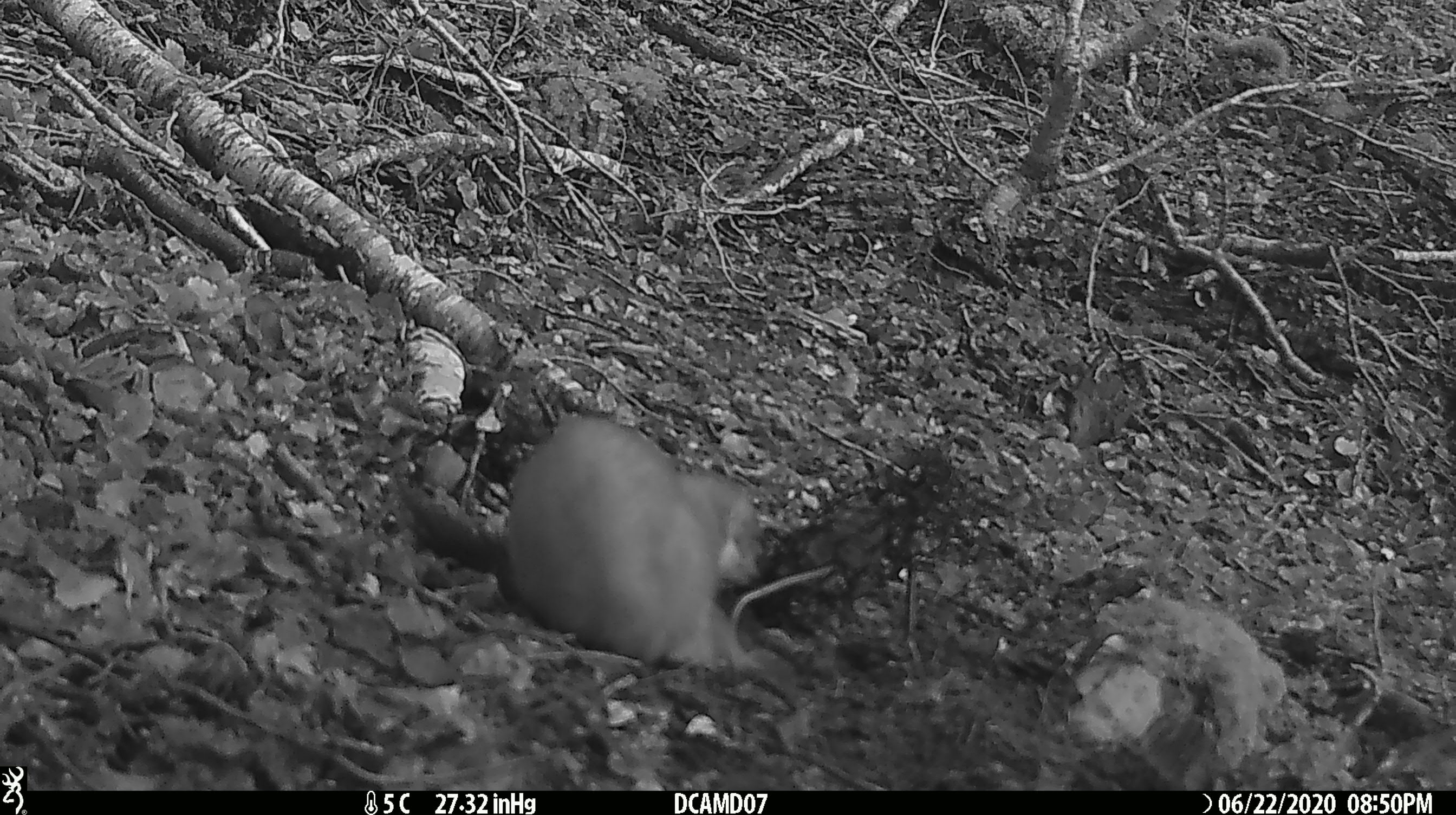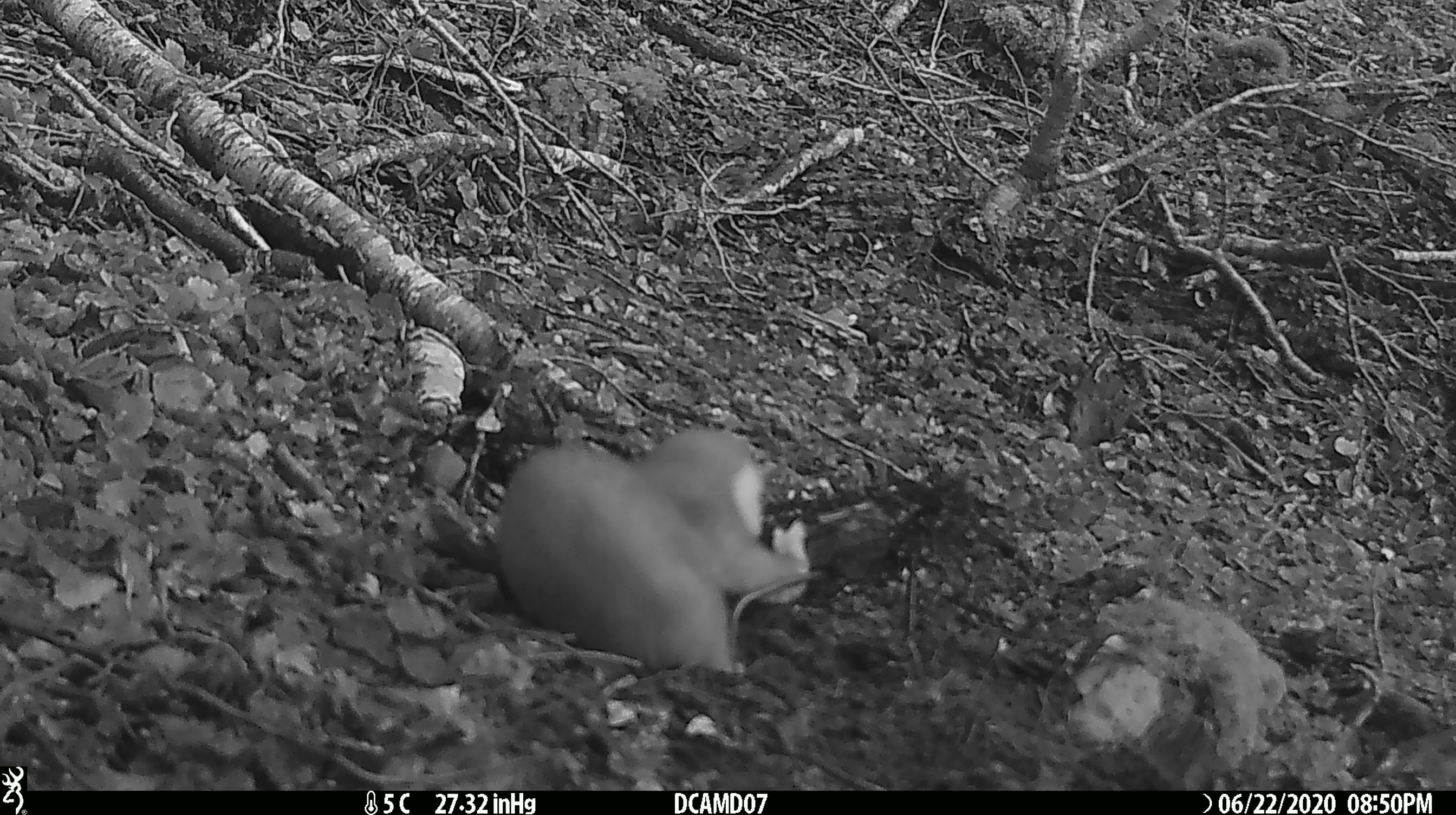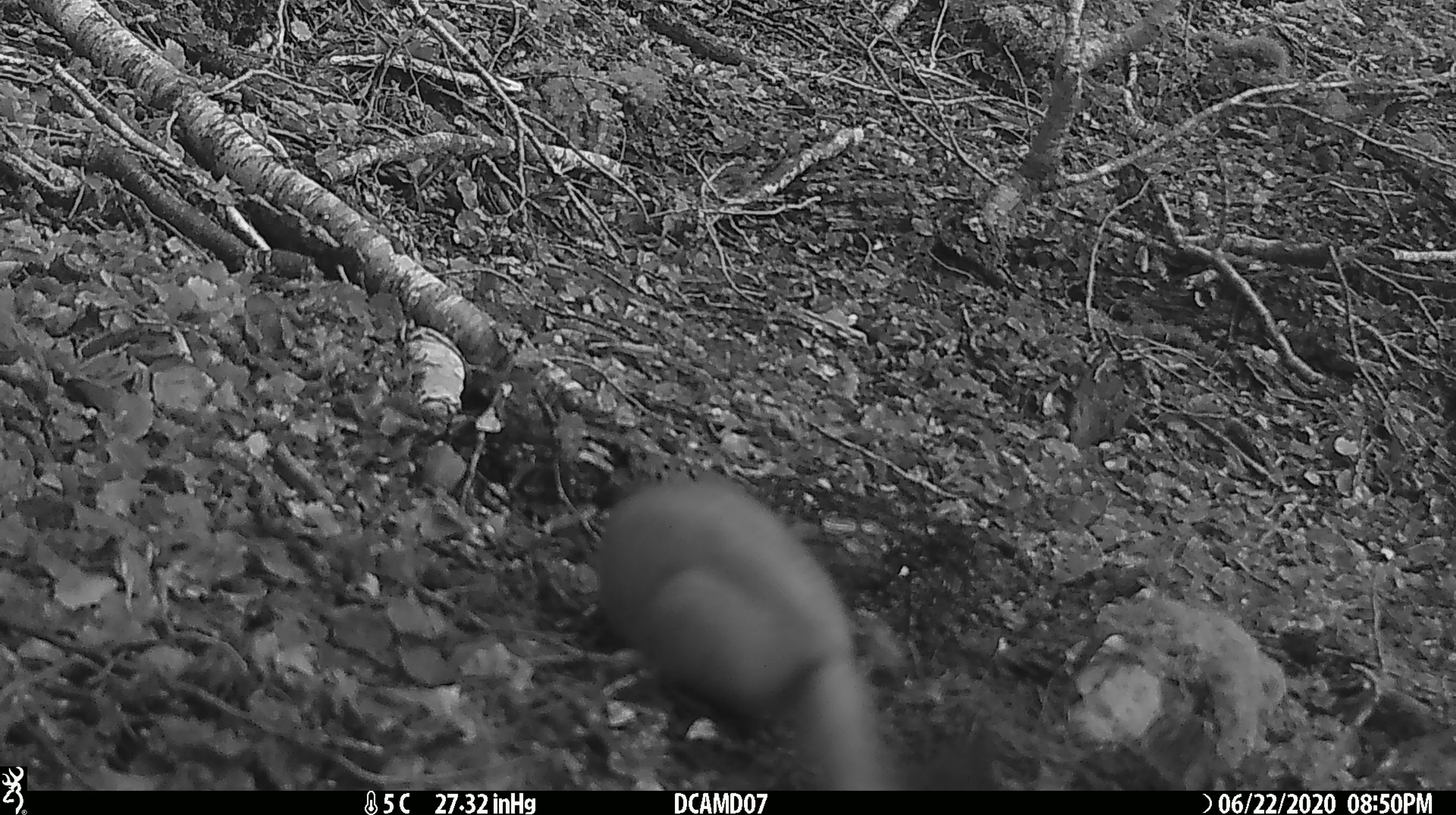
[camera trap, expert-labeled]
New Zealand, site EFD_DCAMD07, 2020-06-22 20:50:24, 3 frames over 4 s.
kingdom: Animalia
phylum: Chordata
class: Mammalia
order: Carnivora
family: Mustelidae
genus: Mustela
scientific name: Mustela erminea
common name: stoat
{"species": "stoat (Mustela erminea)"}